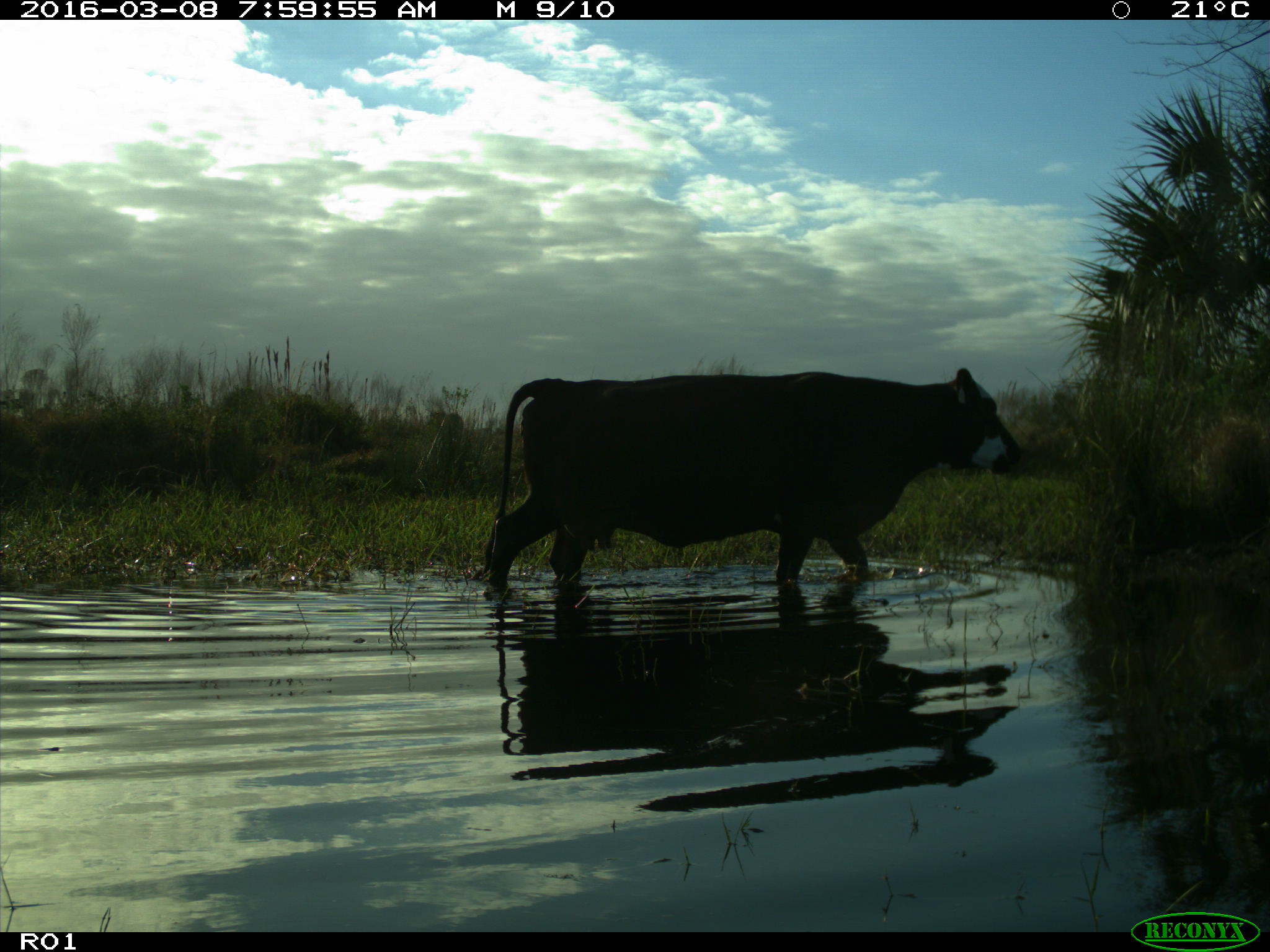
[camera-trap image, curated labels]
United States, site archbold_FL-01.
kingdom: Animalia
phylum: Chordata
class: Mammalia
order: Artiodactyla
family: Bovidae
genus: Bos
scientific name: Bos taurus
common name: domestic cow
Bos taurus (domestic cow).